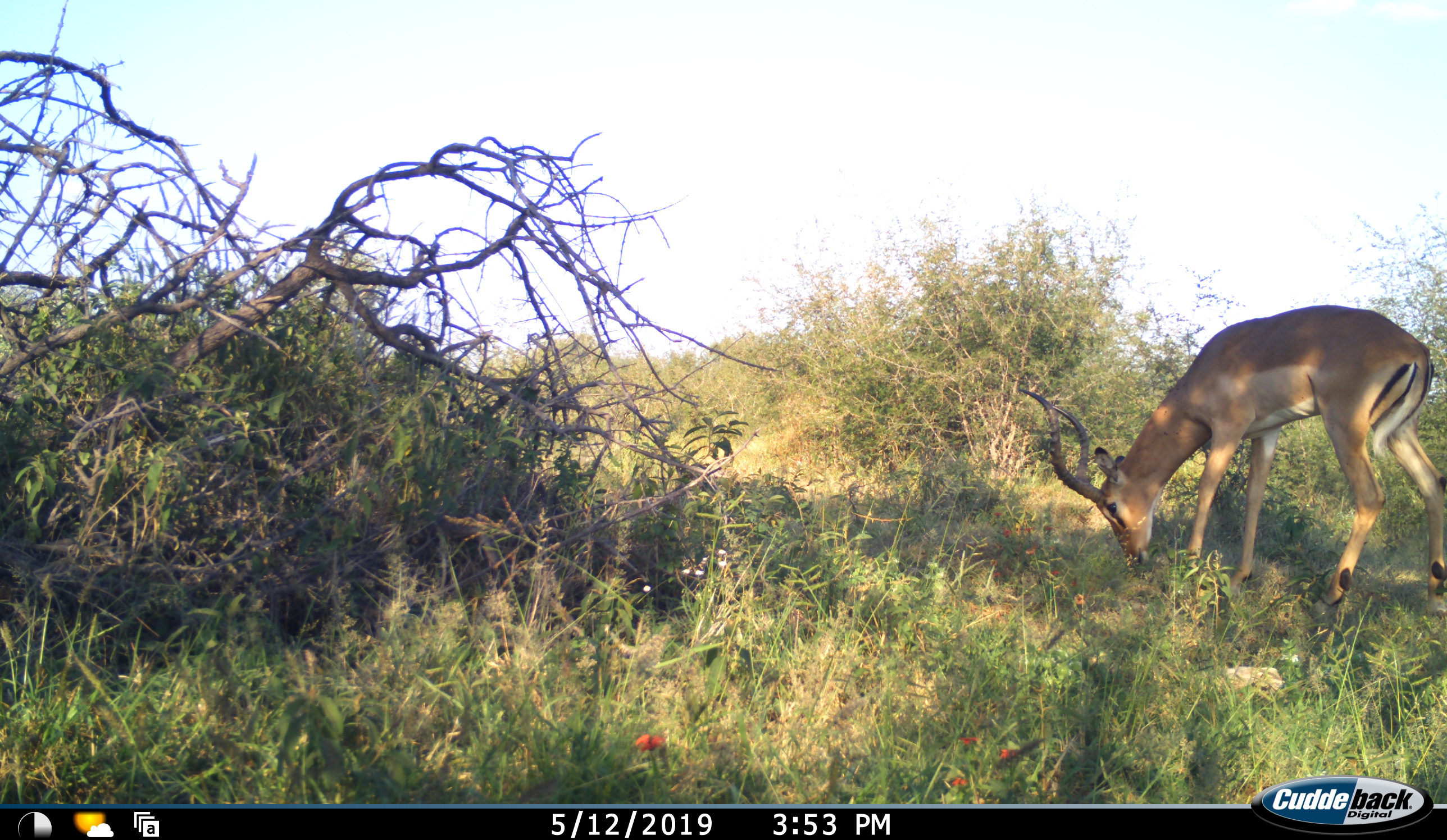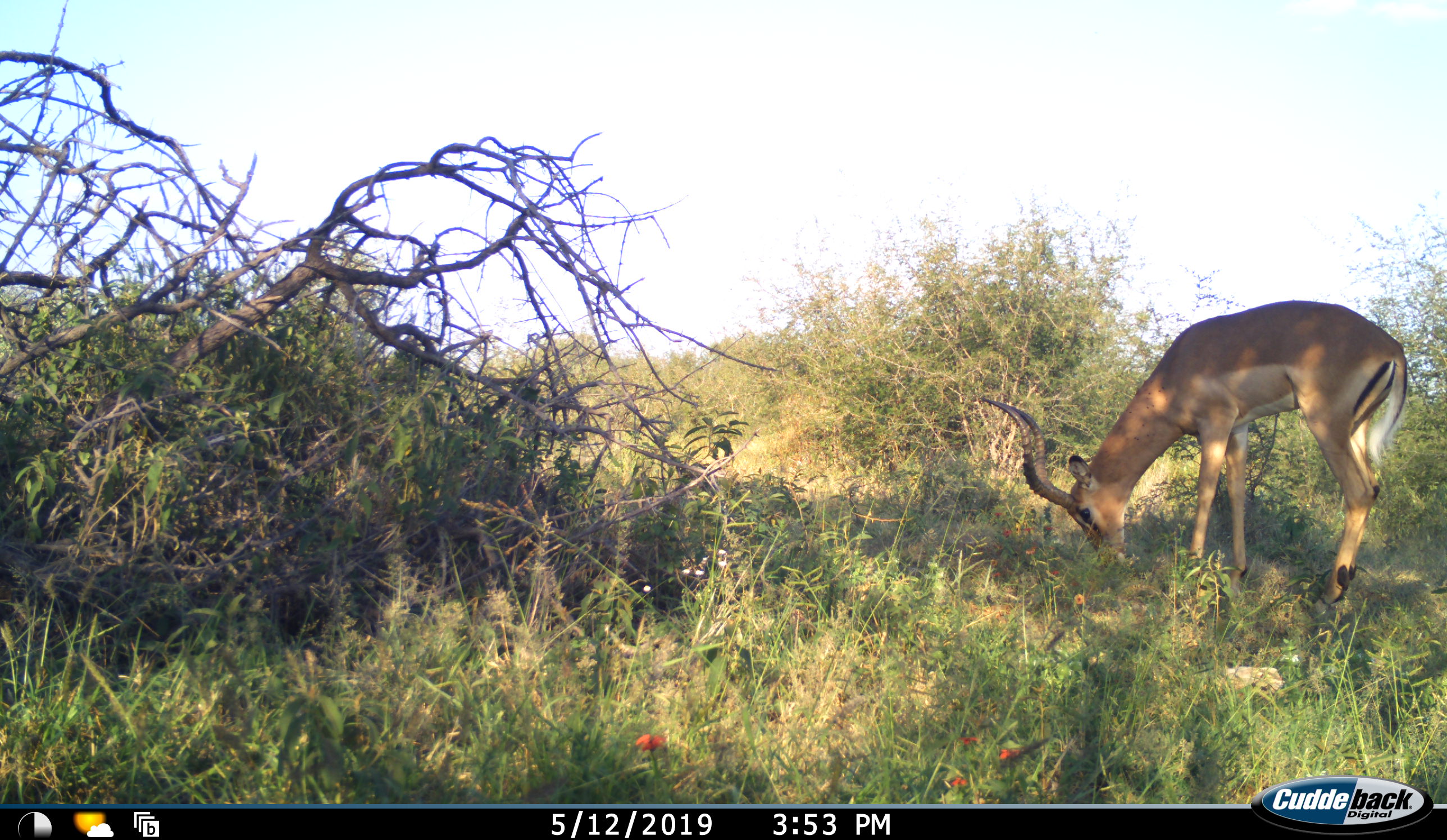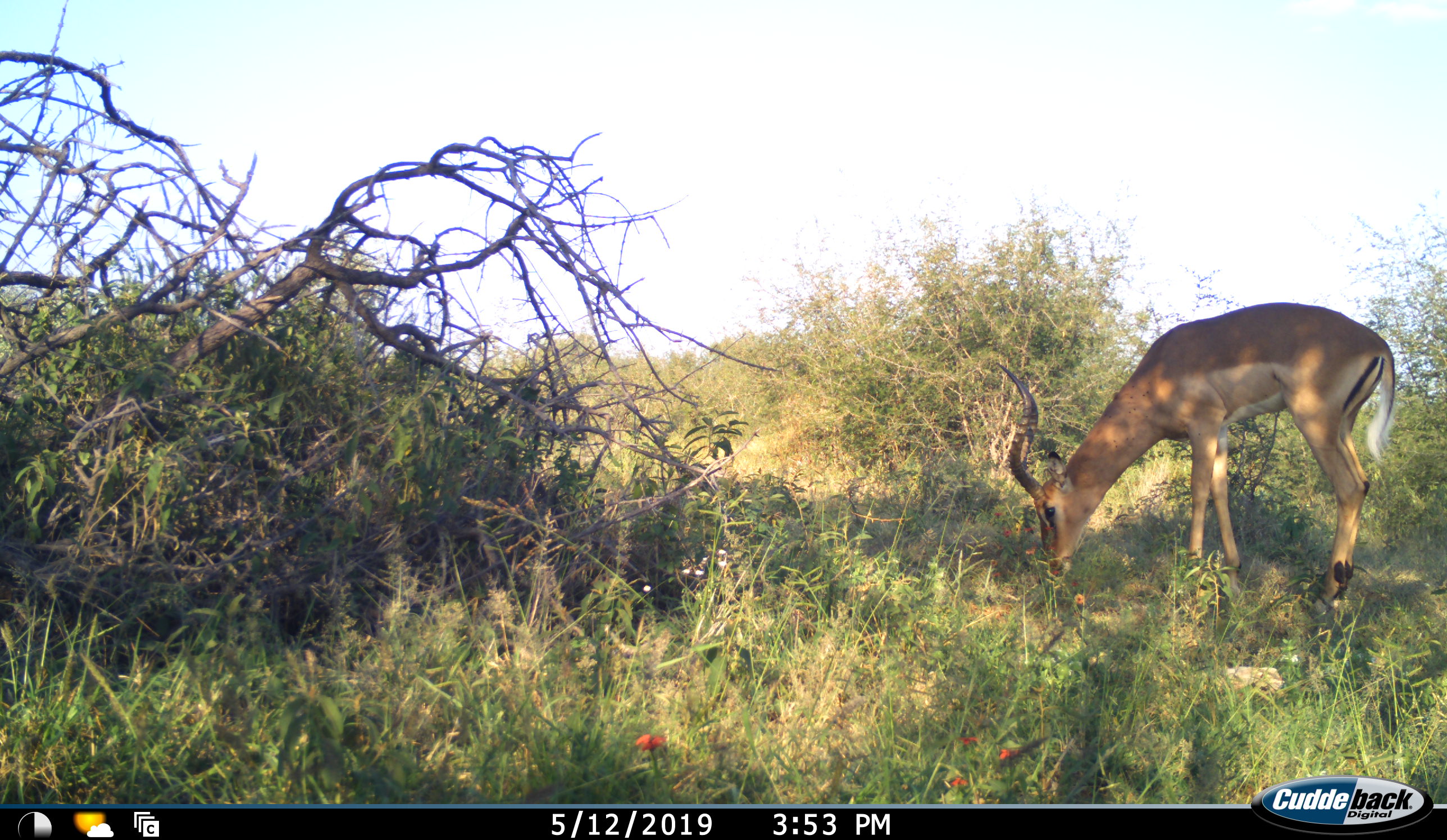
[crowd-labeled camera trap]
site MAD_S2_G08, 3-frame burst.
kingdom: Animalia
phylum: Chordata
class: Mammalia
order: Artiodactyla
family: Bovidae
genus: Aepyceros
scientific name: Aepyceros melampus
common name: impala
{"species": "impala (Aepyceros melampus)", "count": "1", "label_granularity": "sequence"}